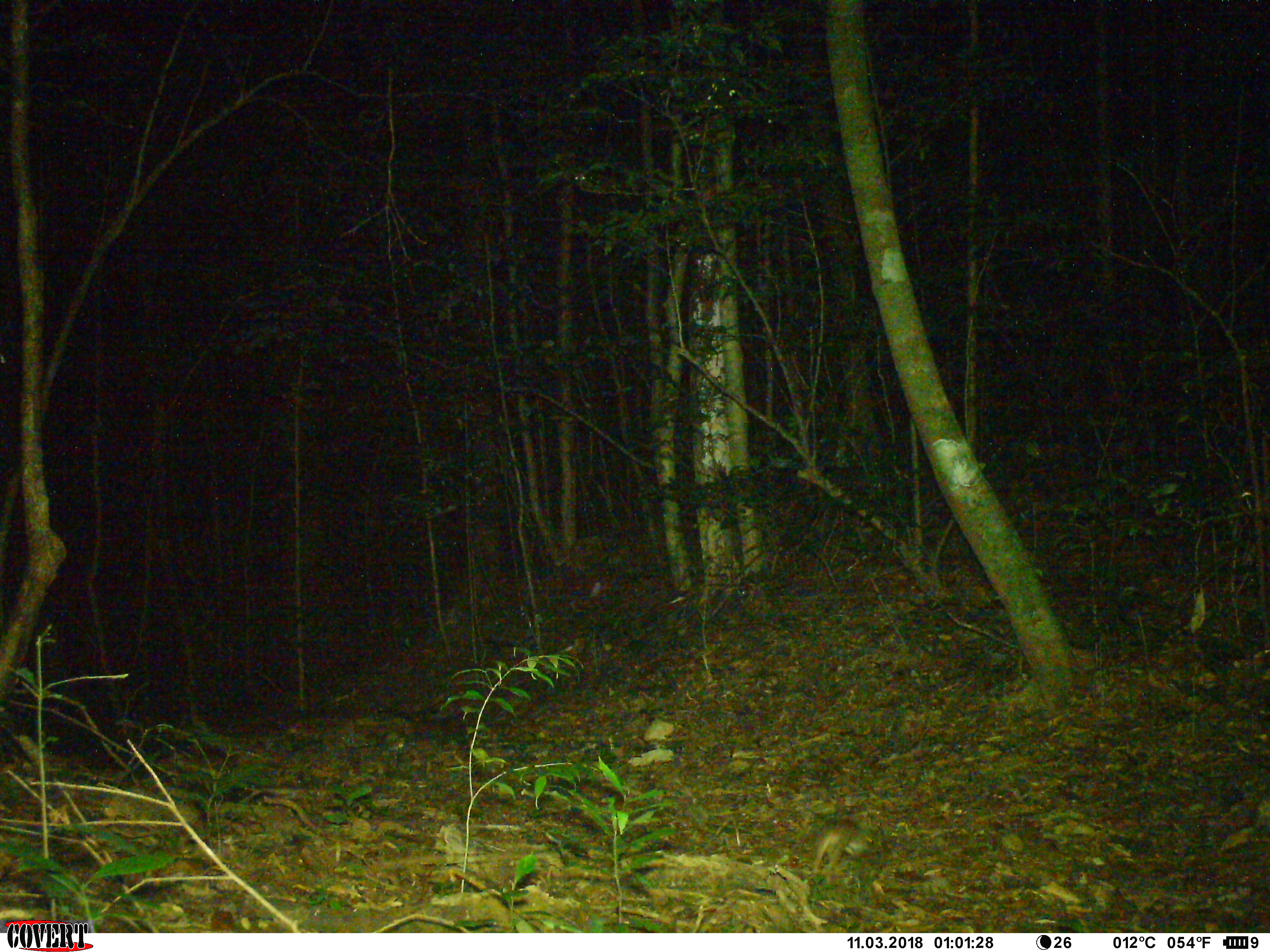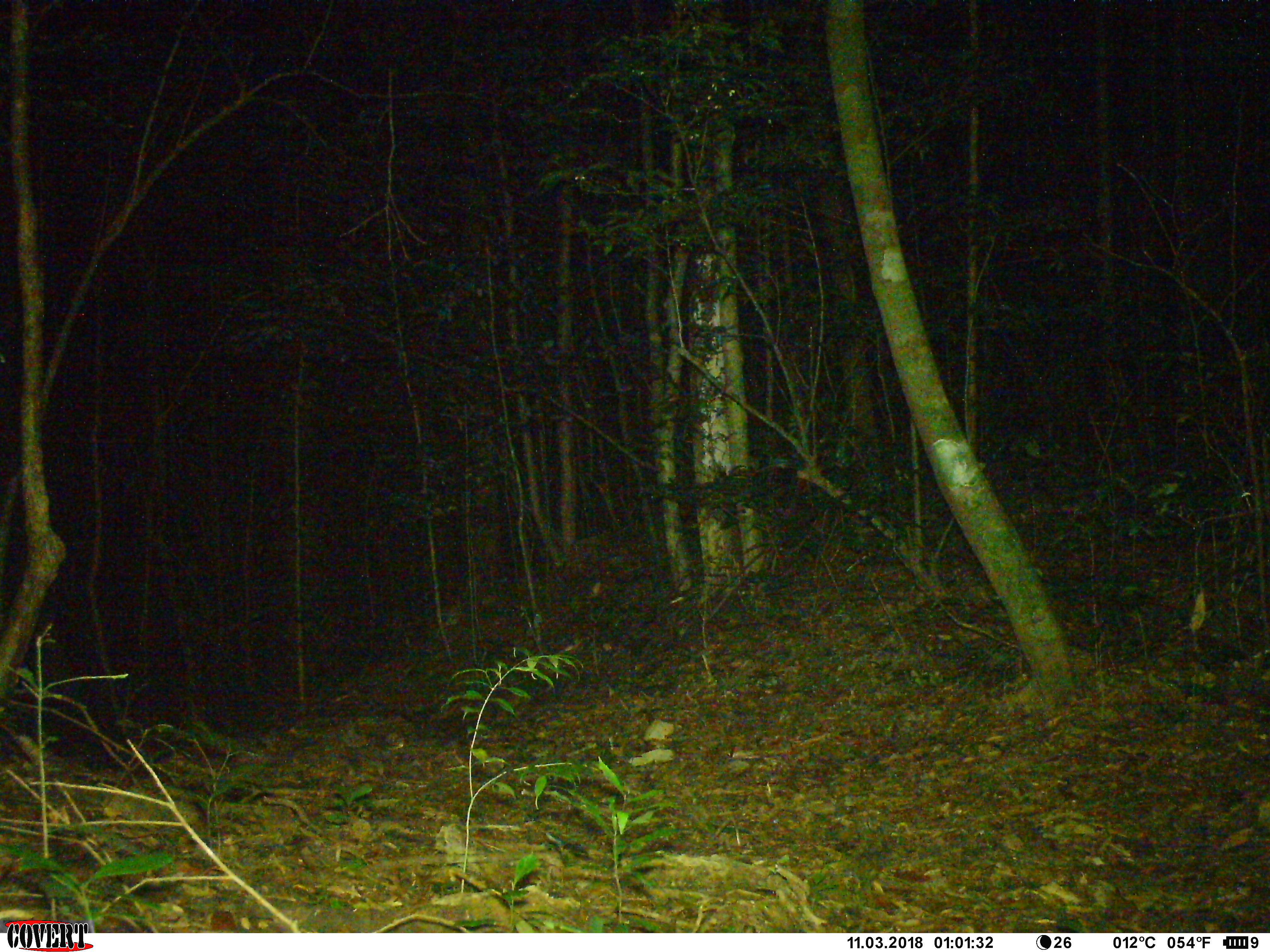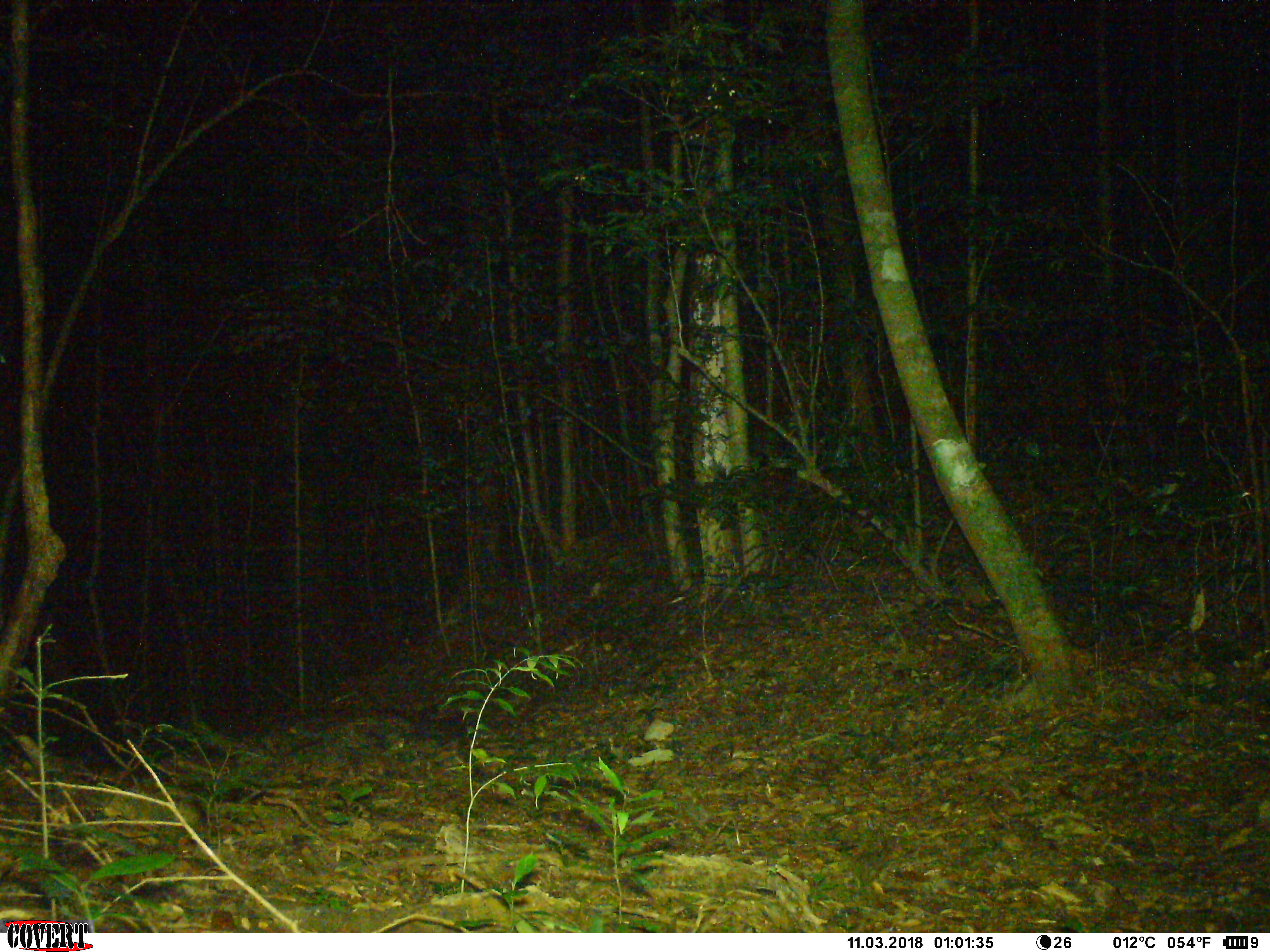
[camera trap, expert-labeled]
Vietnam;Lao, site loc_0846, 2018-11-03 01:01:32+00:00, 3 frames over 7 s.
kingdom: Animalia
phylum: Chordata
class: Mammalia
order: Rodentia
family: Muridae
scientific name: Muridae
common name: old-world mice and rats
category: unidentified murid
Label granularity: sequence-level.